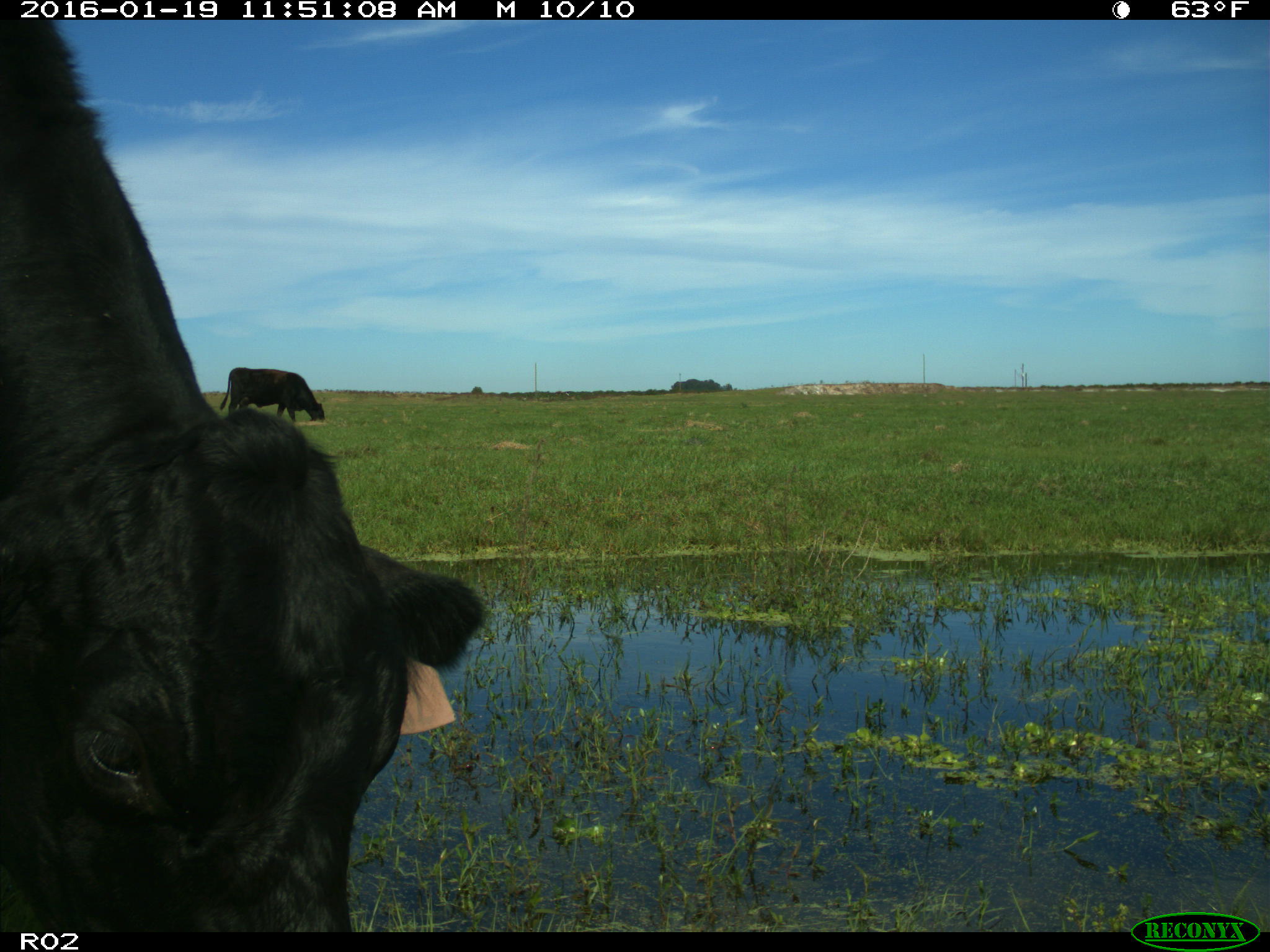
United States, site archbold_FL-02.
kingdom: Animalia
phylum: Chordata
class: Mammalia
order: Artiodactyla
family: Bovidae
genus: Bos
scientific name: Bos taurus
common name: domestic cow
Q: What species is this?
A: Bos taurus (domestic cow).